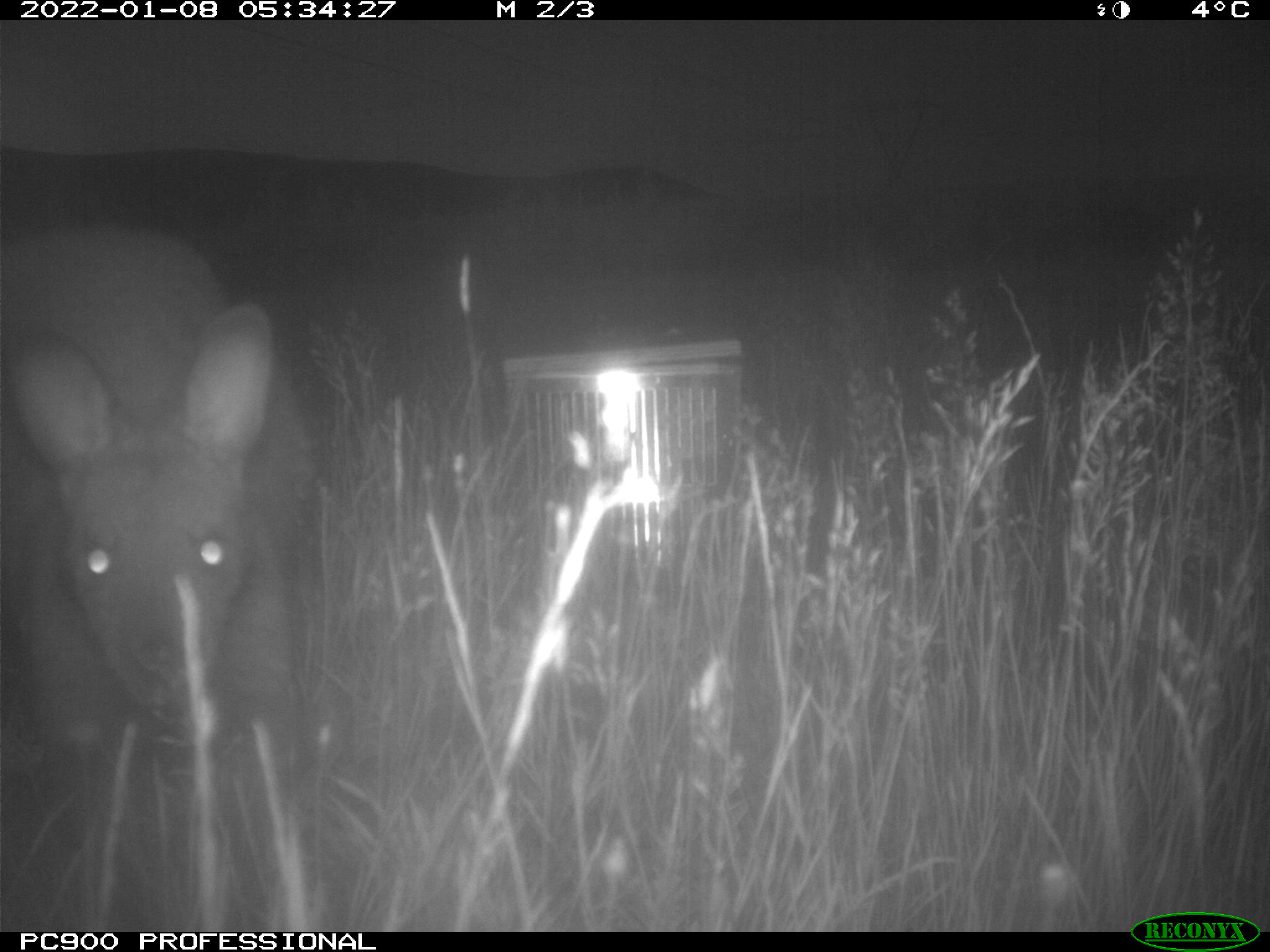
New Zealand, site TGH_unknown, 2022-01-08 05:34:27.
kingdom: Animalia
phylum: Chordata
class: Mammalia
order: Diprotodontia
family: Macropodidae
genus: Notamacropus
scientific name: Notamacropus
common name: wallaby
Wallaby (Notamacropus).